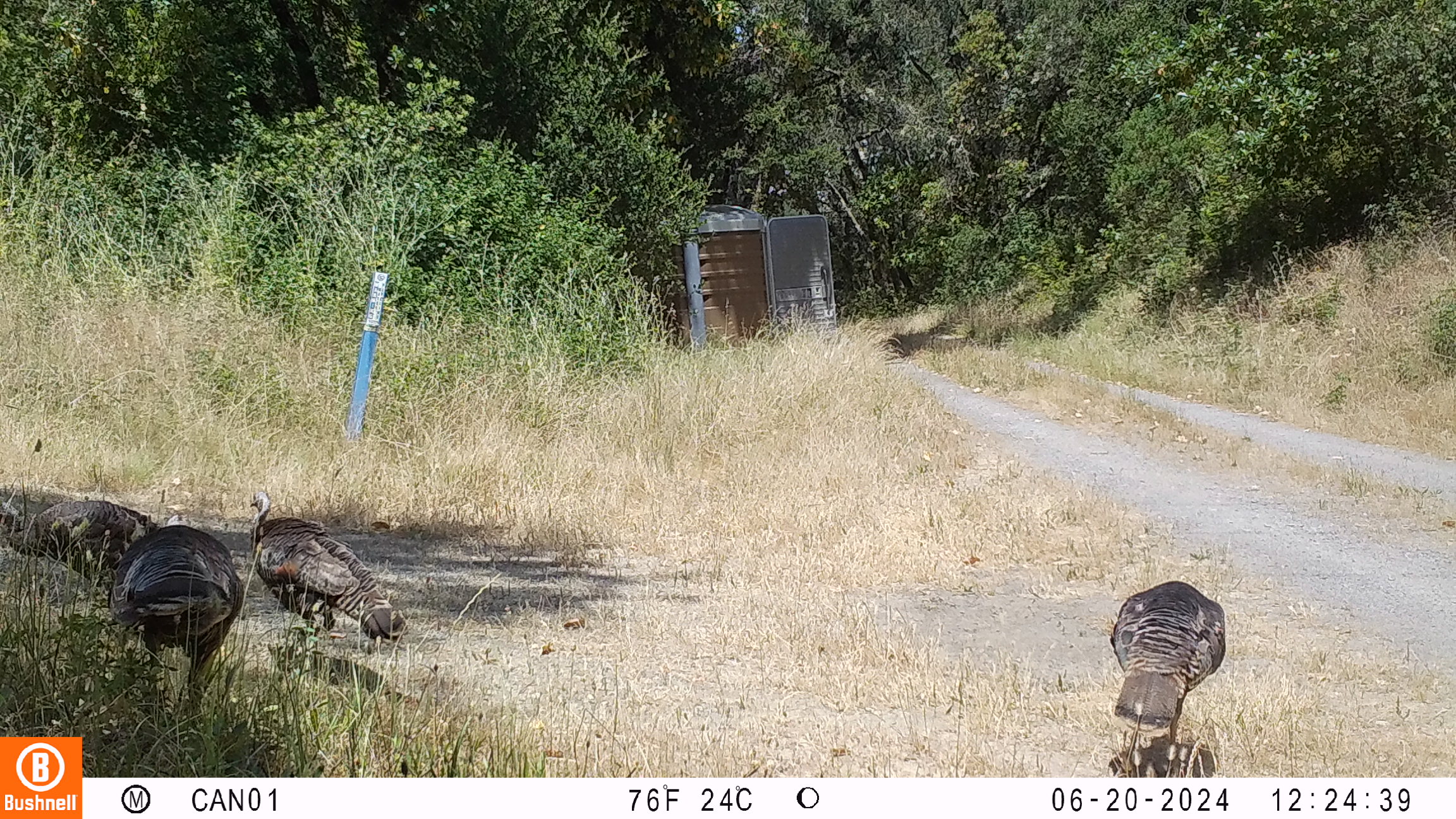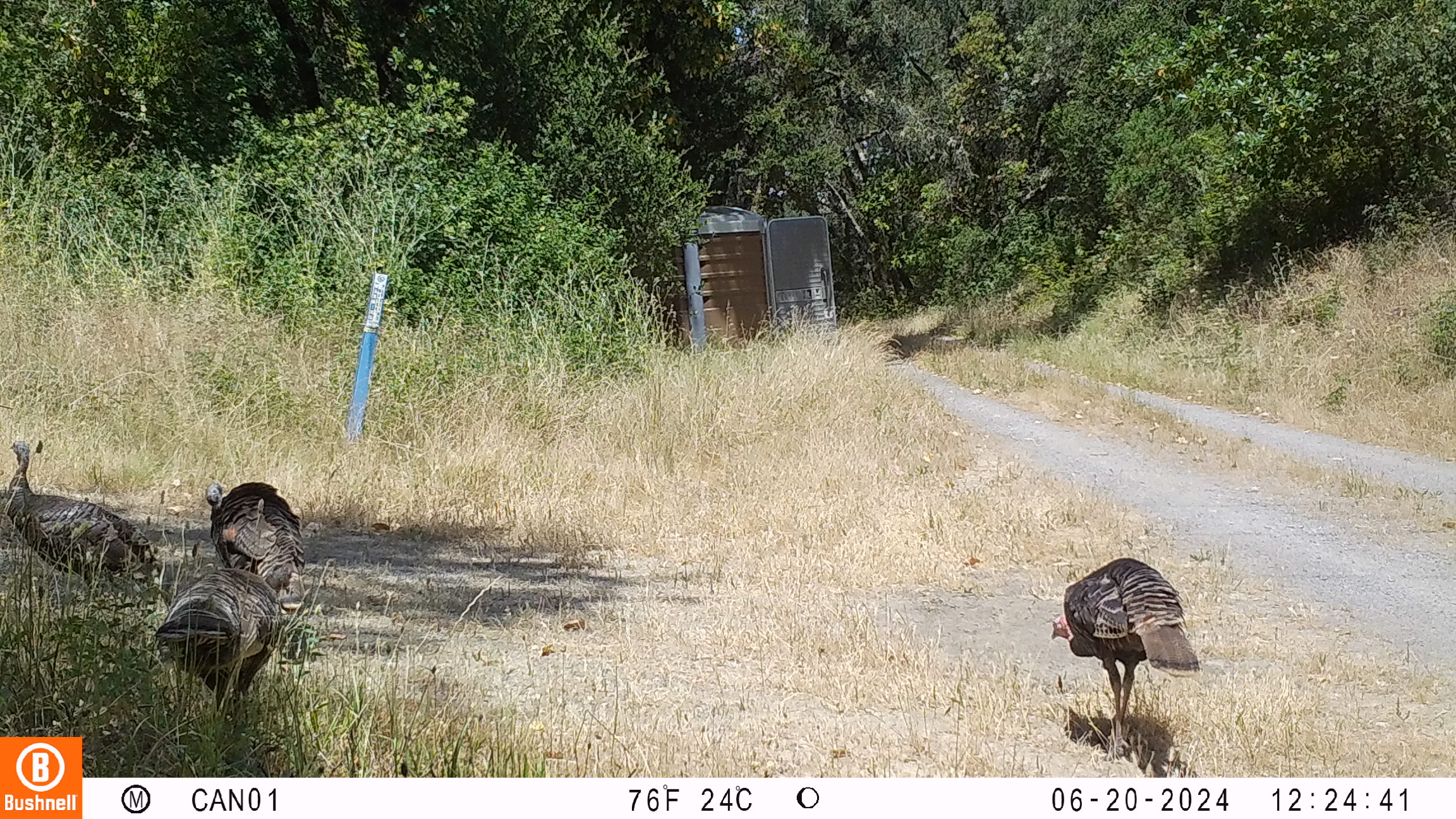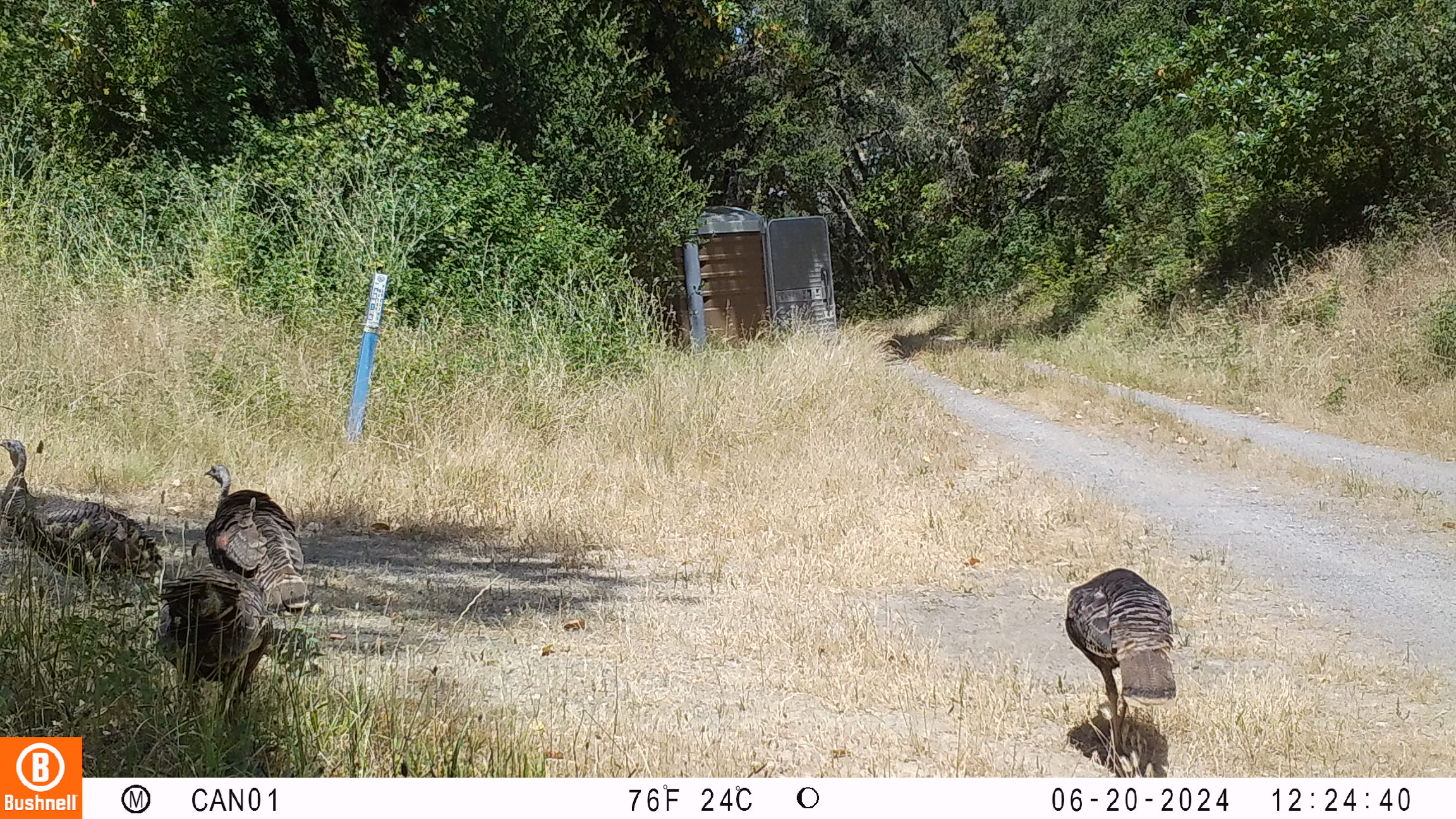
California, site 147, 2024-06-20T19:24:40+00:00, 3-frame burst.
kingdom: Animalia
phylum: Chordata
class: Aves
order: Galliformes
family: Phasianidae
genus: Meleagris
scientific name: Meleagris gallopavo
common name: turkey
Turkey (Meleagris gallopavo).